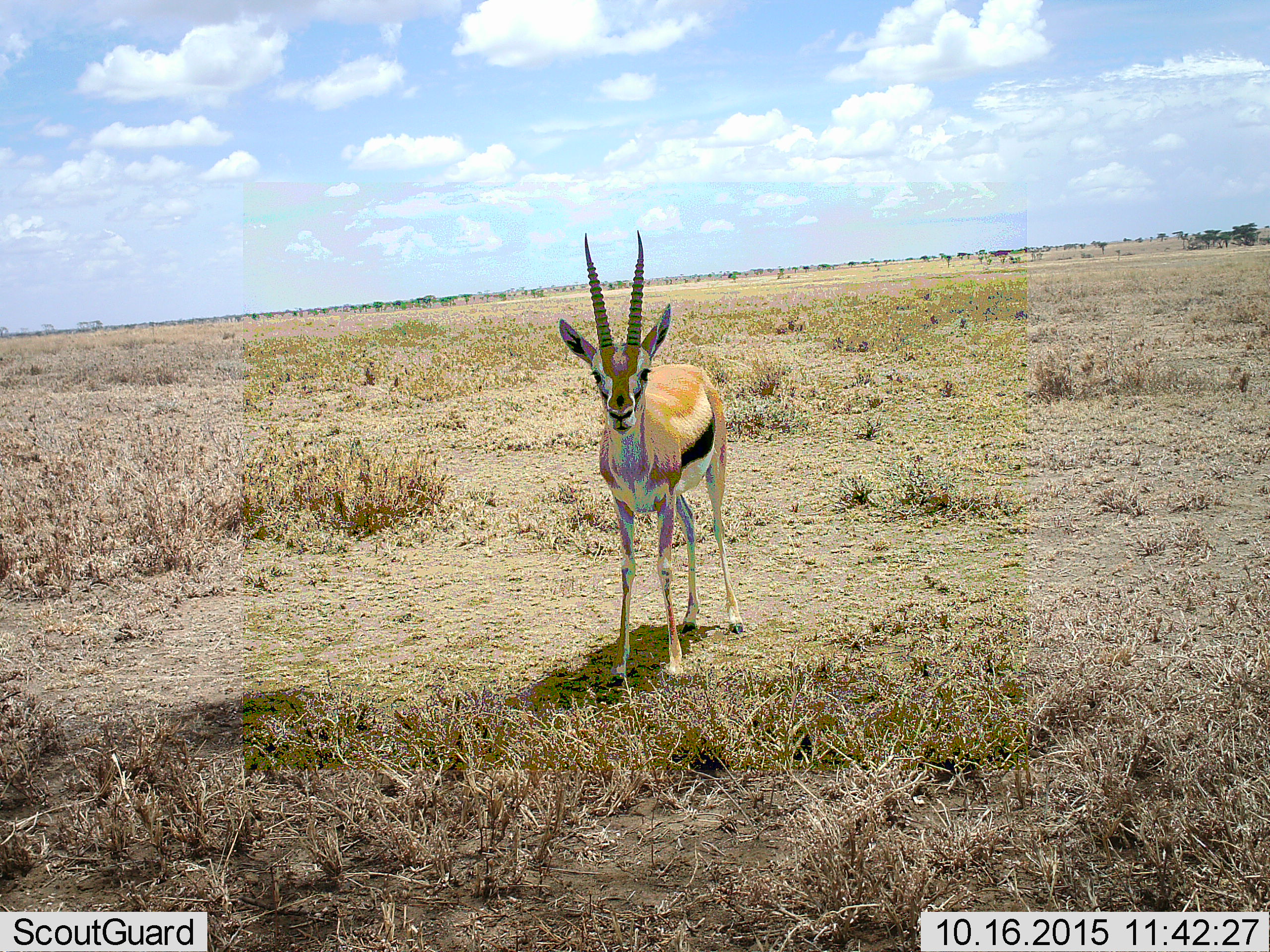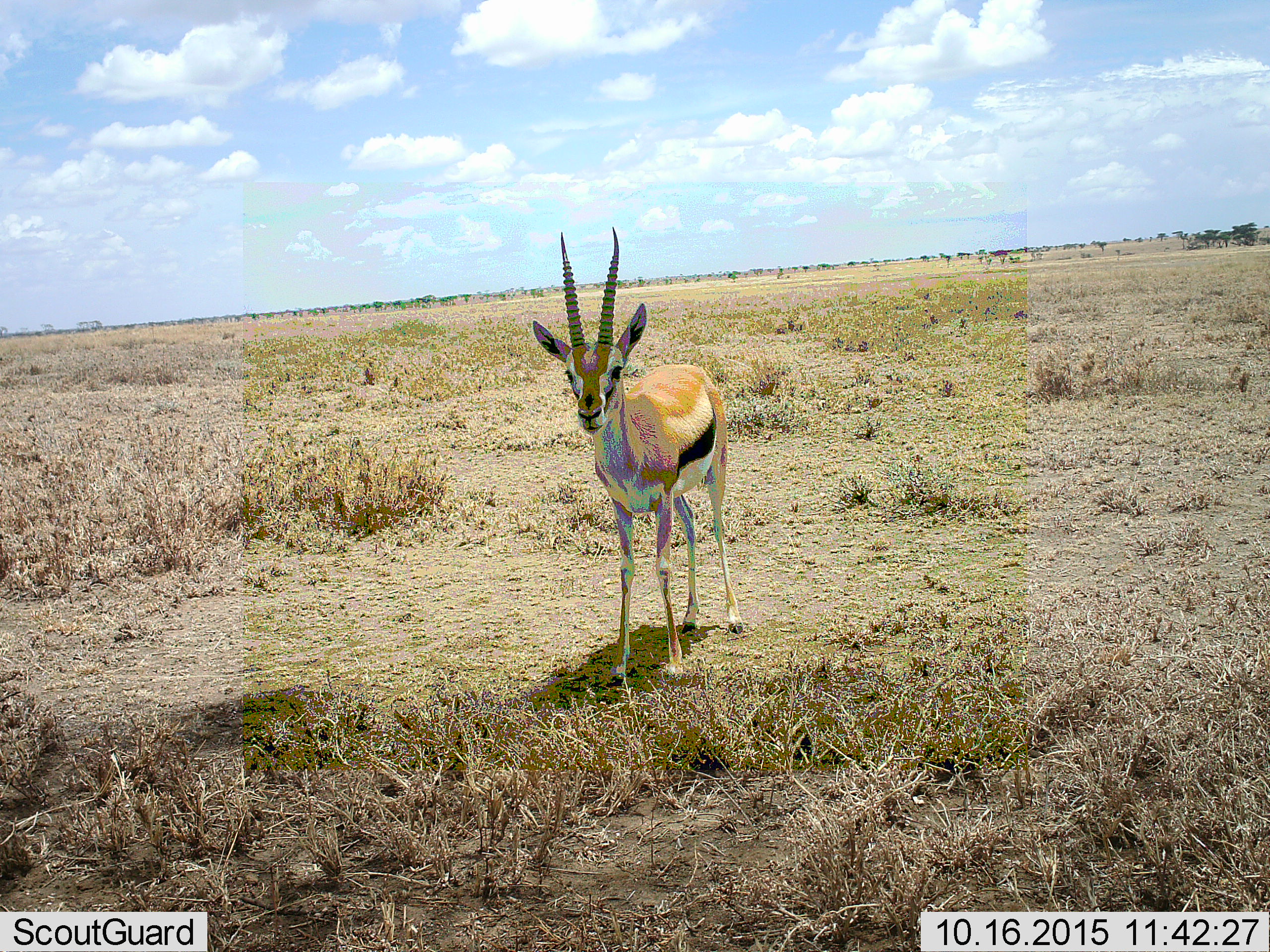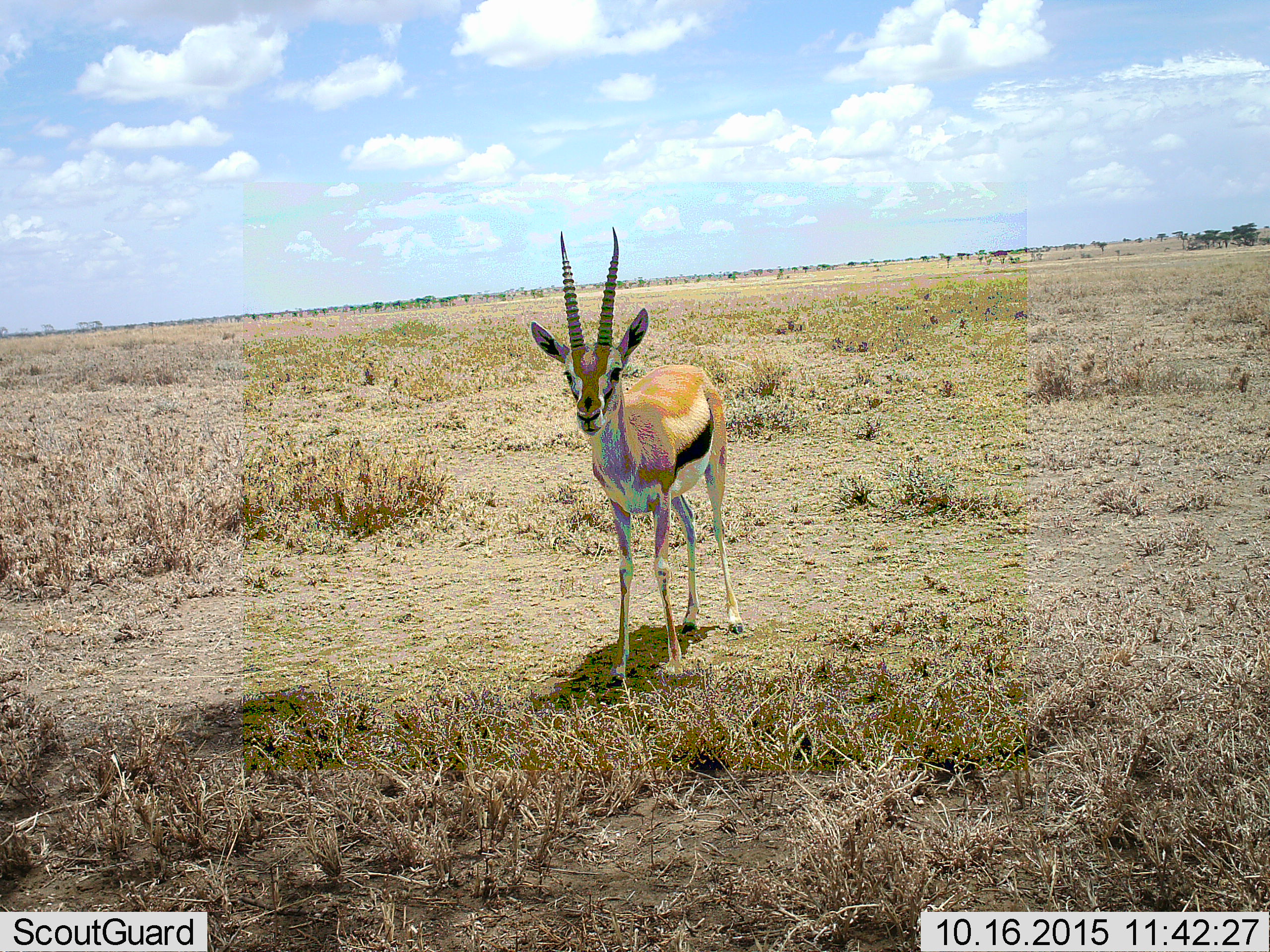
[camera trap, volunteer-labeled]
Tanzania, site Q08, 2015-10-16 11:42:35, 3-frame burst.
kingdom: Animalia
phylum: Chordata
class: Mammalia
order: Artiodactyla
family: Bovidae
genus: Eudorcas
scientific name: Eudorcas thomsonii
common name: thomson's gazelle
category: gazellethomsons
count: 1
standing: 100%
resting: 0%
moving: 0%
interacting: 0%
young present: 11%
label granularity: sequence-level